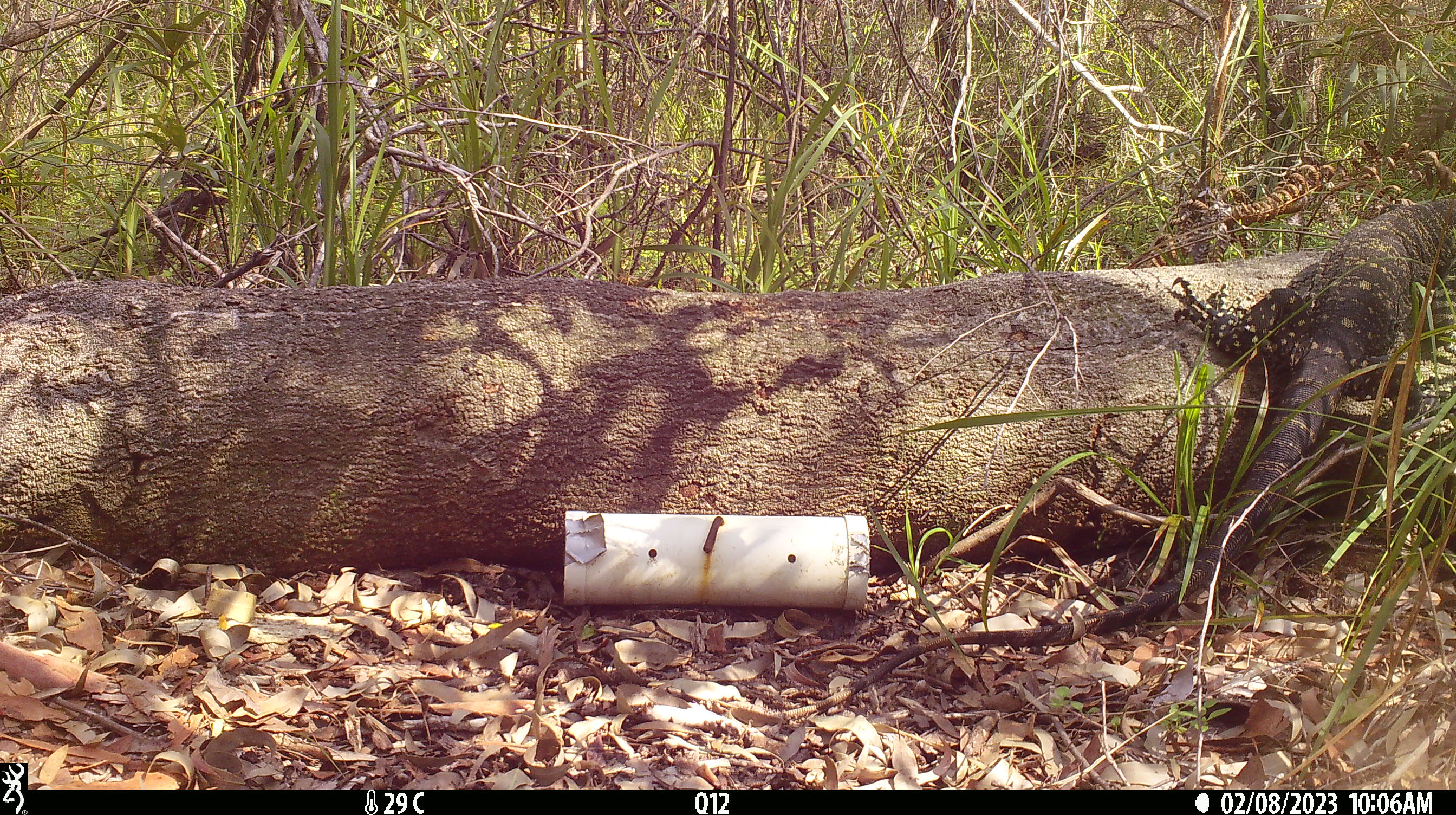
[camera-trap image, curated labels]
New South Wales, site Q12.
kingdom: Animalia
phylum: Chordata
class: Reptilia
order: Squamata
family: Varanidae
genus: Varanus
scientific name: Varanus varius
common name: lace monitor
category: goanna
Goanna (lace monitor) (Varanus varius).